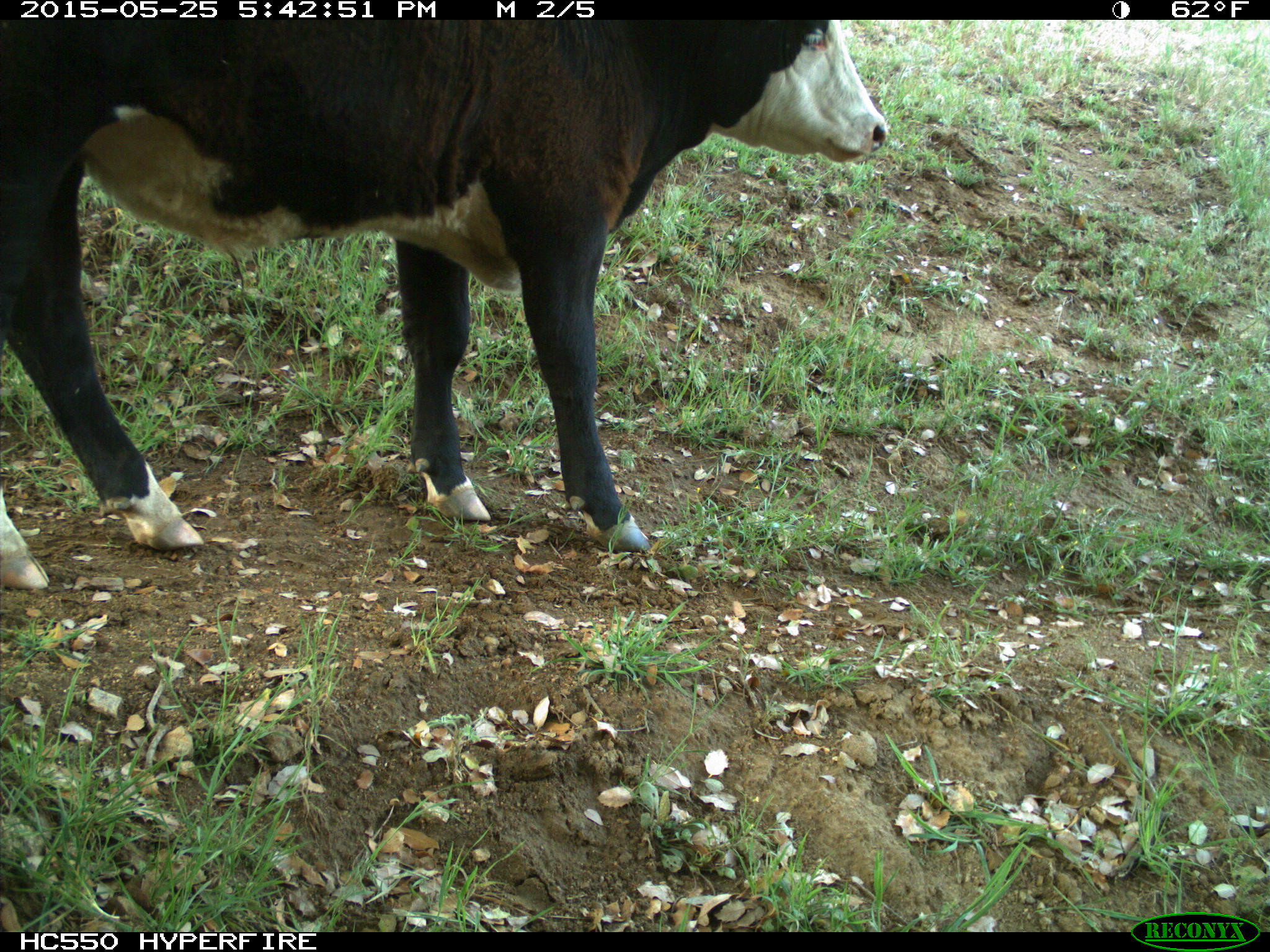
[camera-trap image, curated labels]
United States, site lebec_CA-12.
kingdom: Animalia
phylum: Chordata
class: Mammalia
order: Artiodactyla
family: Bovidae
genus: Bos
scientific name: Bos taurus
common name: domestic cow